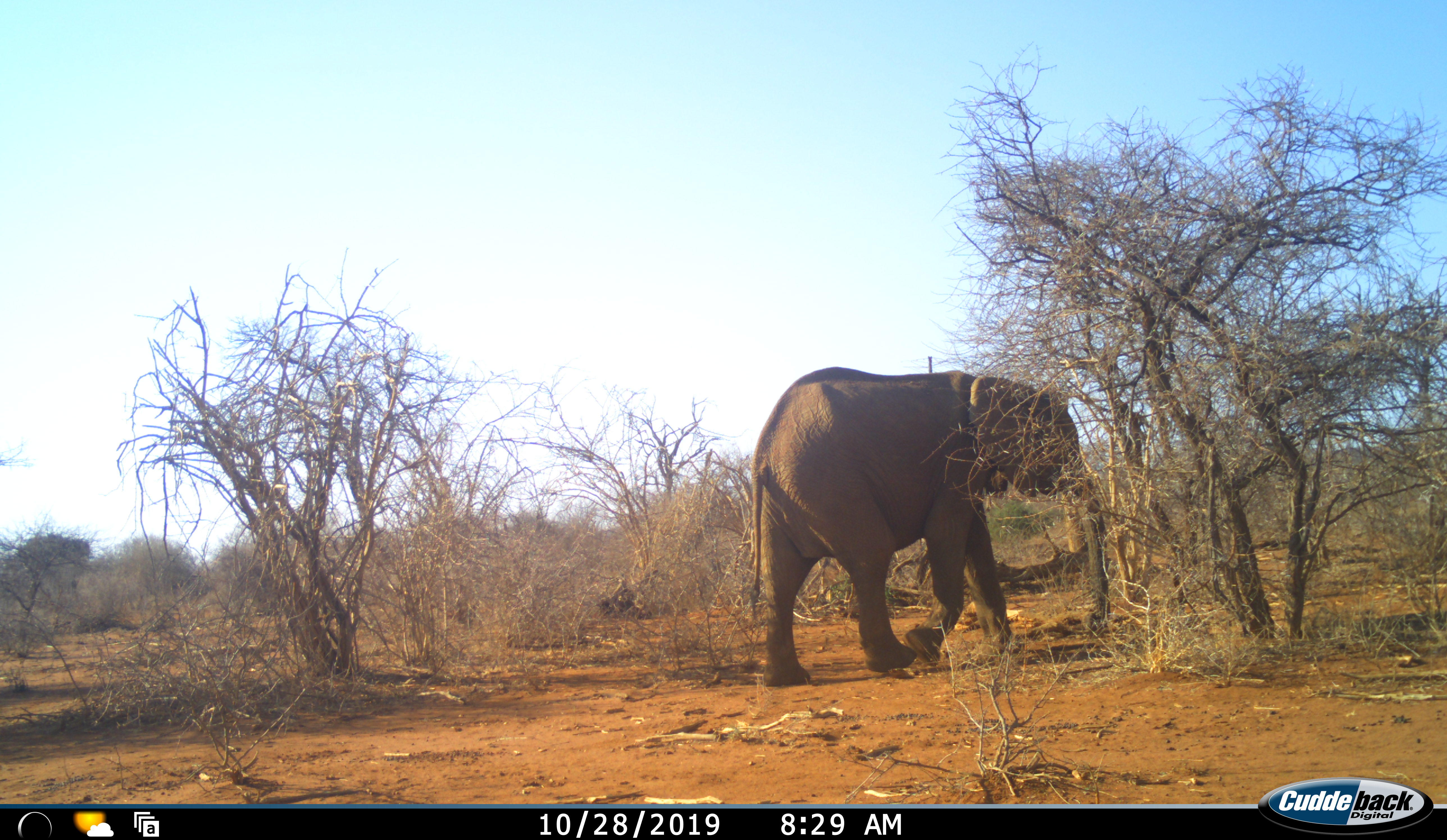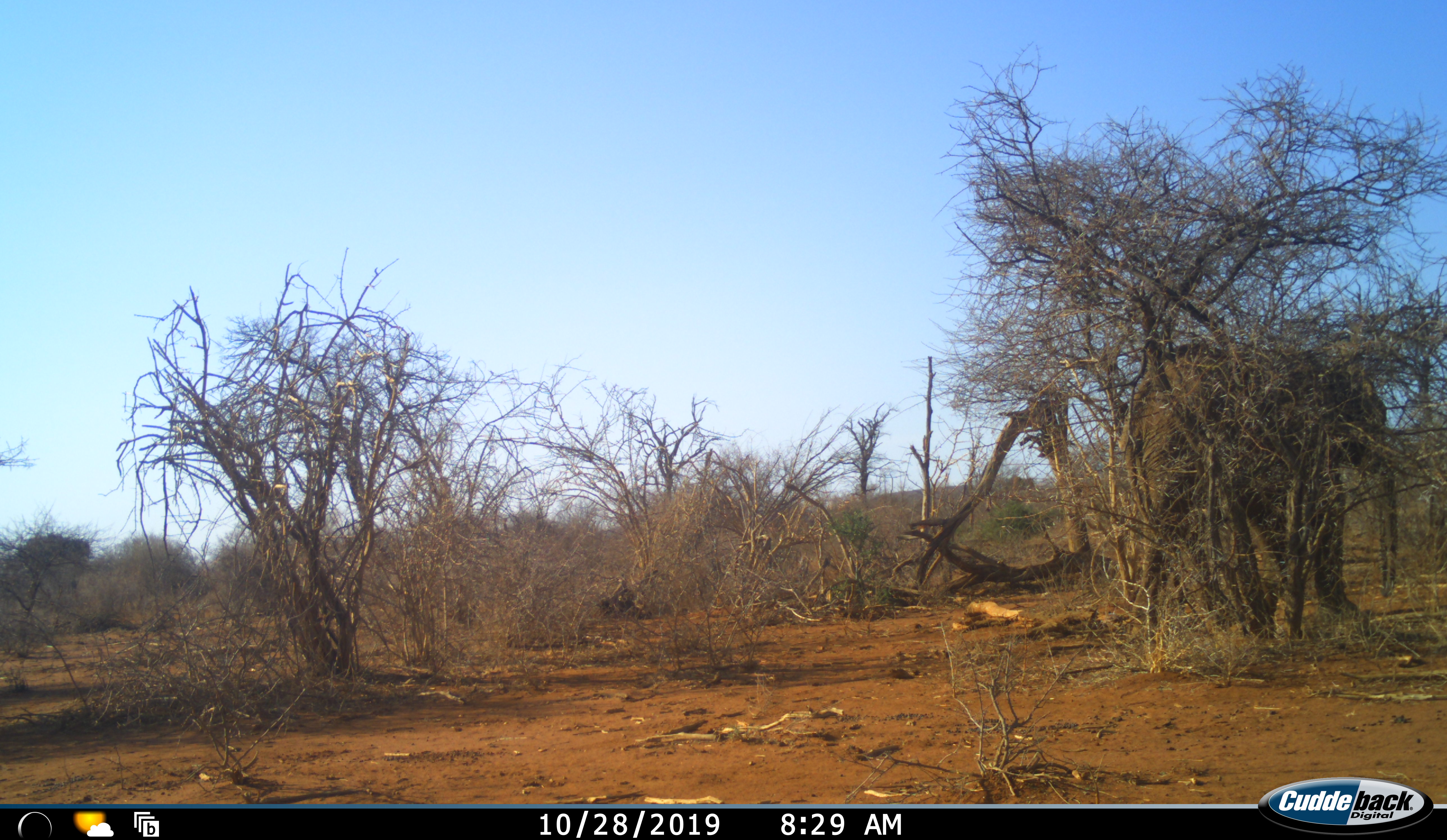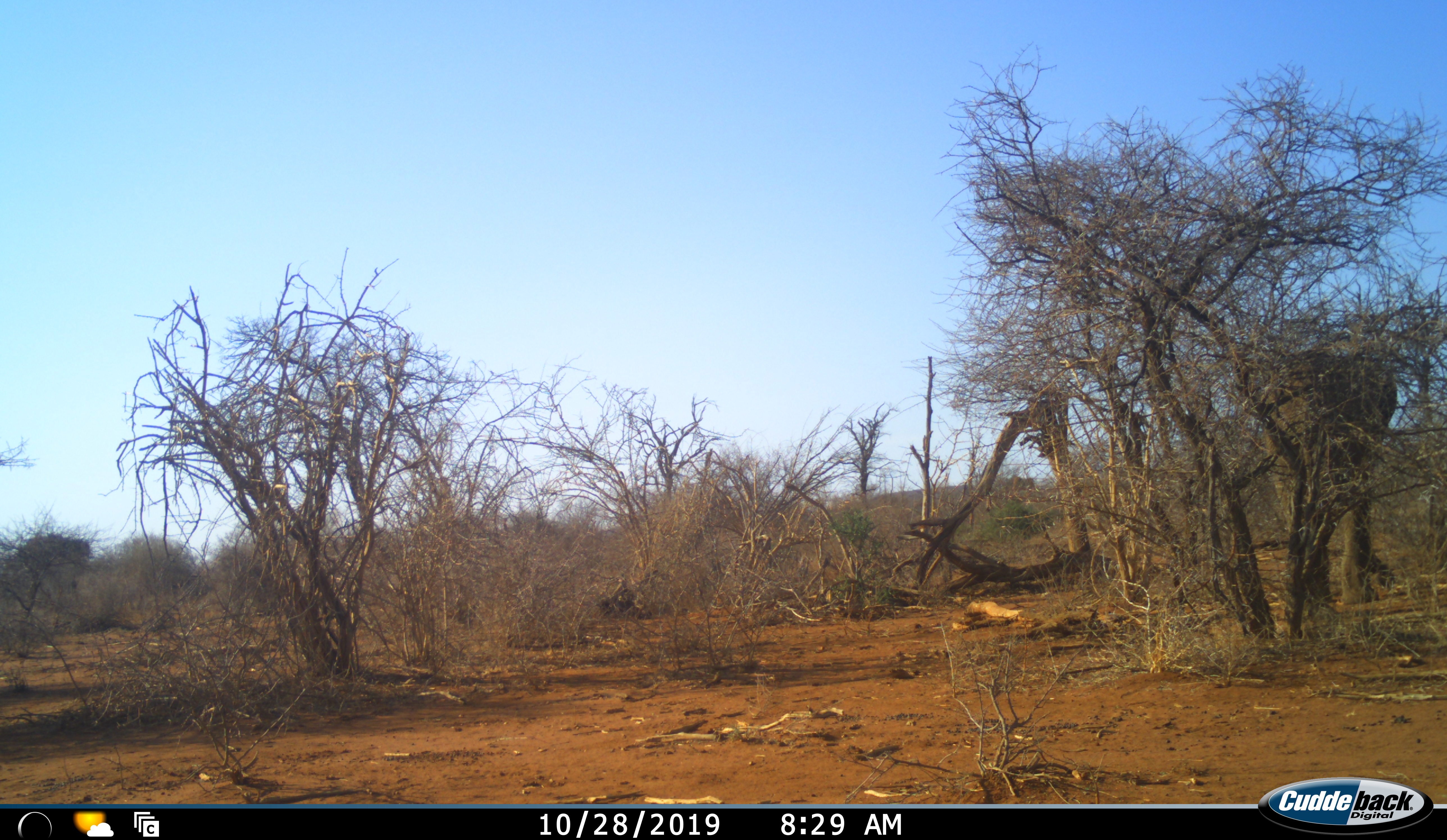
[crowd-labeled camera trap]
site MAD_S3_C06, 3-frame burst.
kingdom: Animalia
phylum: Chordata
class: Mammalia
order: Proboscidea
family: Elephantidae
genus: Loxodonta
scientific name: Loxodonta africana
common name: african bush elephant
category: elephant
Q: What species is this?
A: Elephant (african bush elephant) (Loxodonta africana).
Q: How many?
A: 1.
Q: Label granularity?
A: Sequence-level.